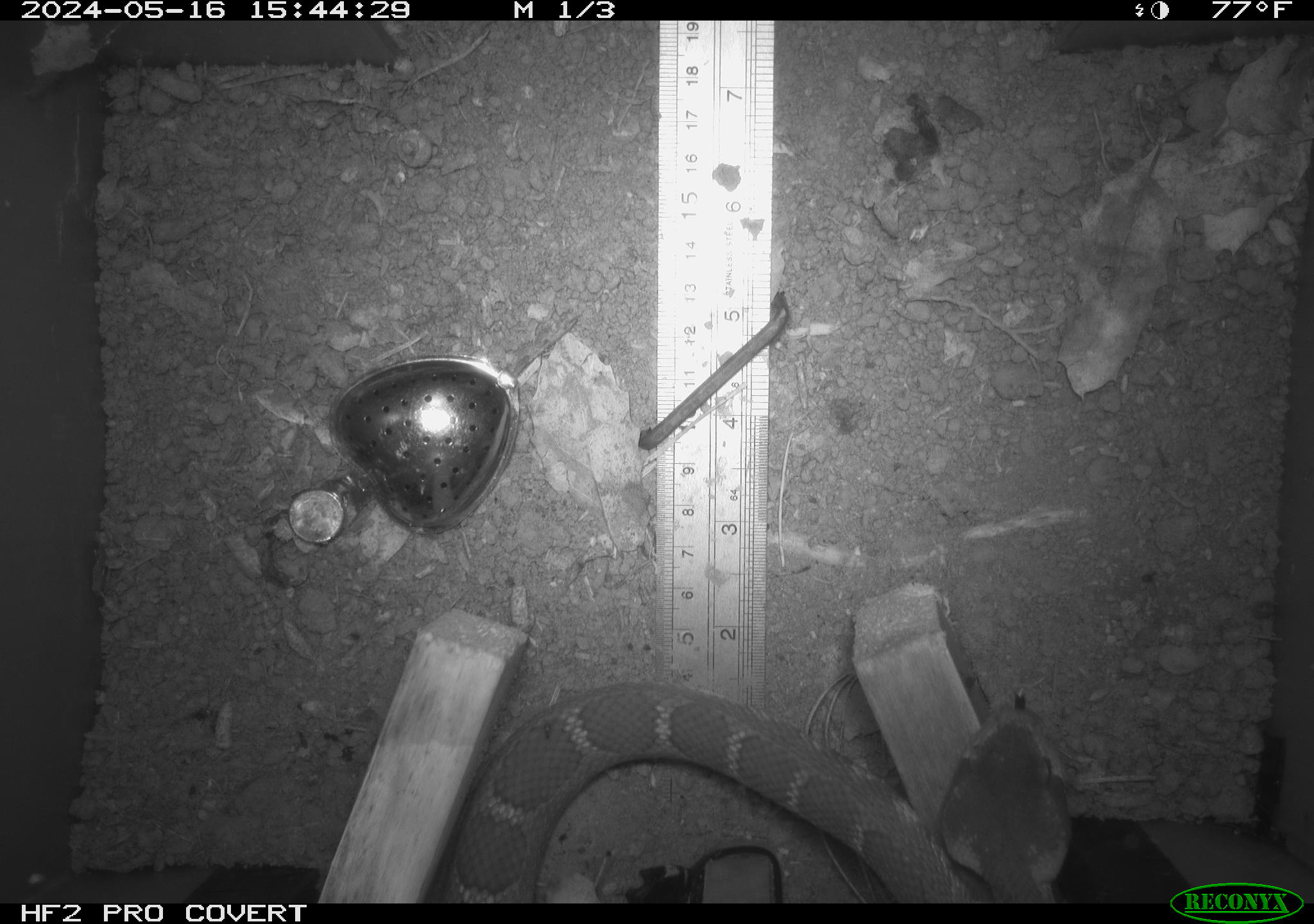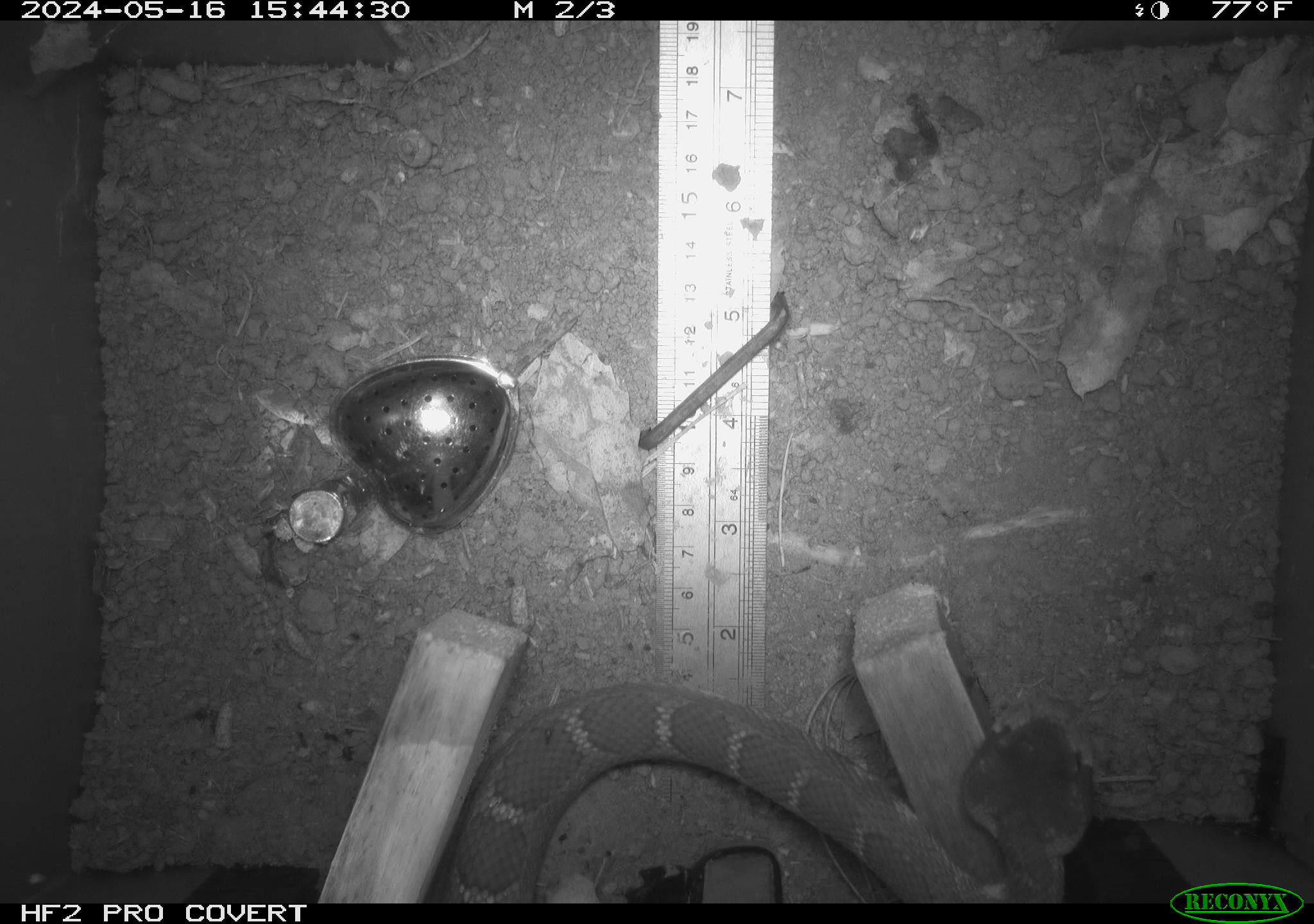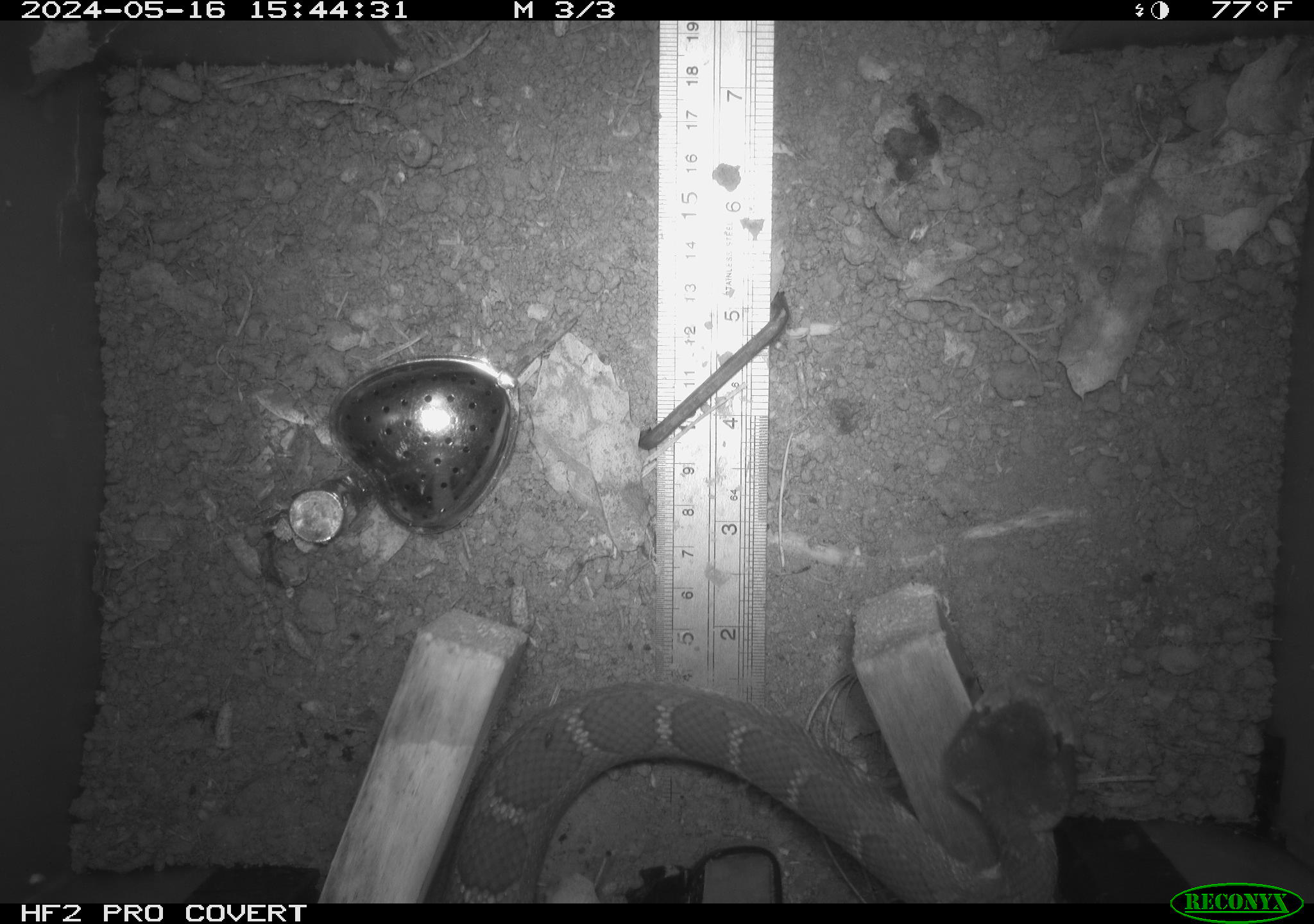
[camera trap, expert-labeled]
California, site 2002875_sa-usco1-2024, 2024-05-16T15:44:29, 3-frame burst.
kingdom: Animalia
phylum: Chordata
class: Reptilia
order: Squamata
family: Viperidae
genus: Crotalus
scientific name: Crotalus oreganus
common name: western rattlesnake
Western rattlesnake (Crotalus oreganus).